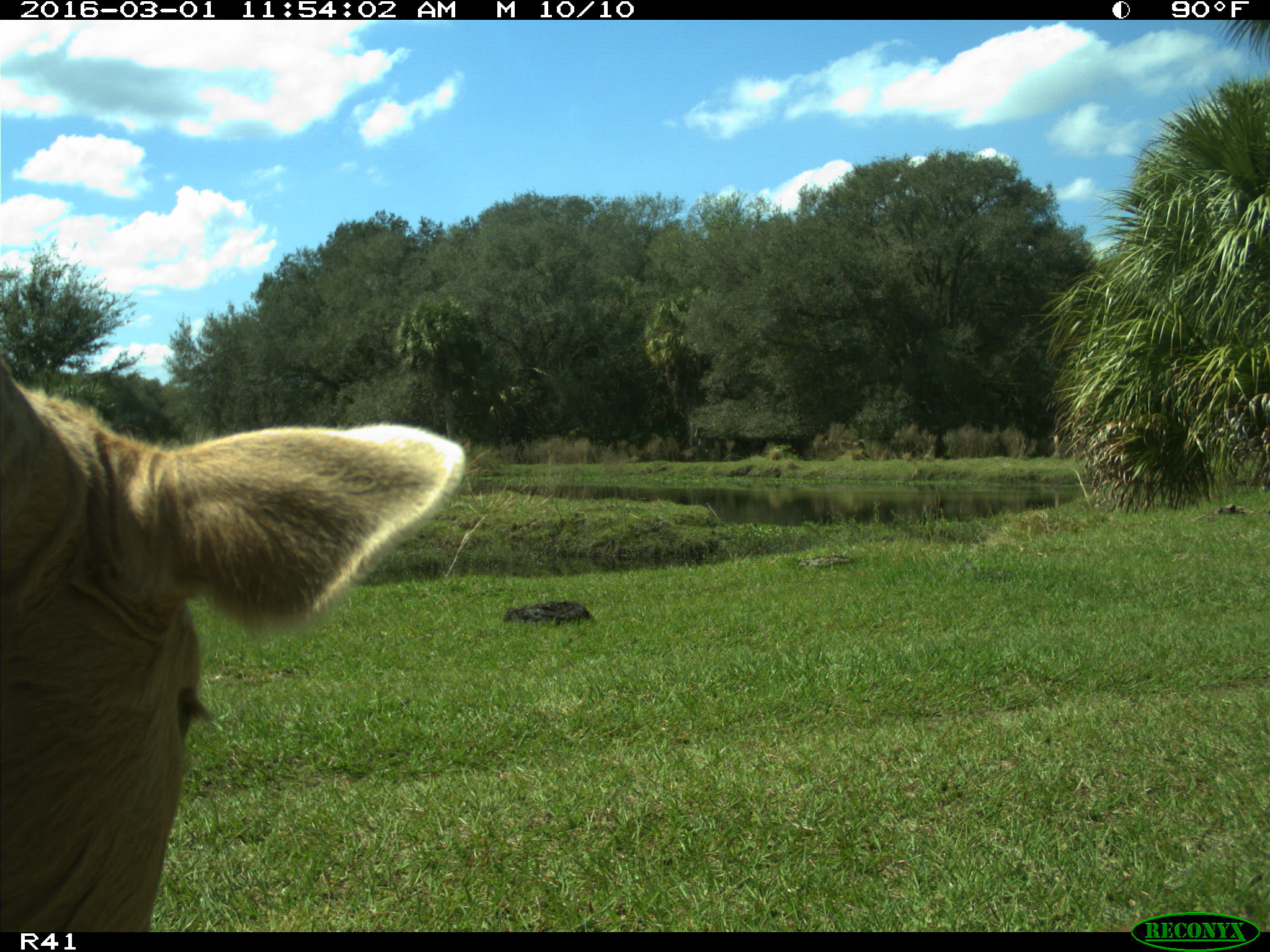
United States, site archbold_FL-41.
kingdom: Animalia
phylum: Chordata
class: Mammalia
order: Artiodactyla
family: Bovidae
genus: Bos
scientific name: Bos taurus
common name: domestic cow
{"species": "Bos taurus (domestic cow)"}